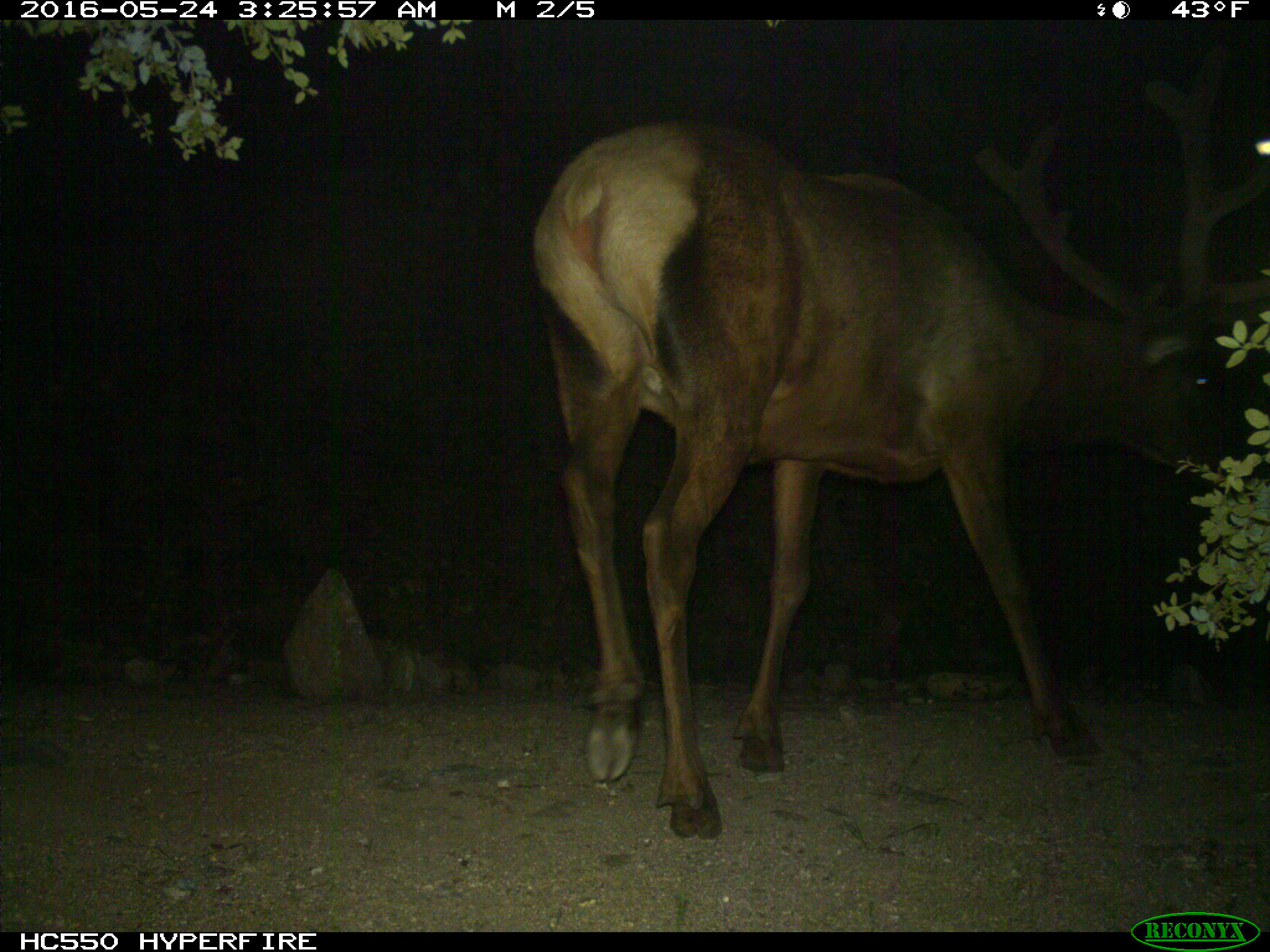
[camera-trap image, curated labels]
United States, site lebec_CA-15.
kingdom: Animalia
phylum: Chordata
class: Mammalia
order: Artiodactyla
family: Cervidae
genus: Cervus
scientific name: Cervus canadensis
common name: elk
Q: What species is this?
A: Cervus canadensis (elk).